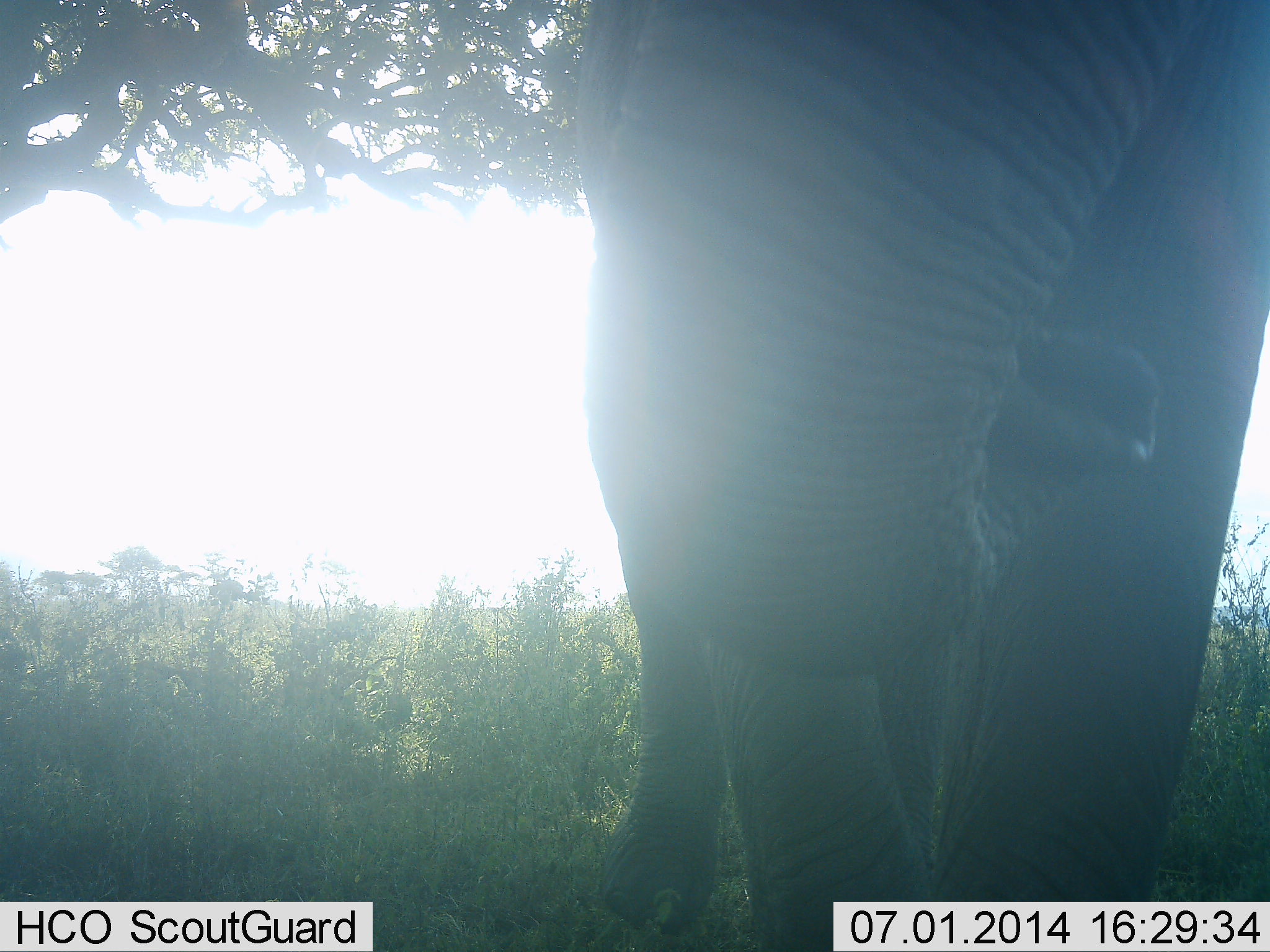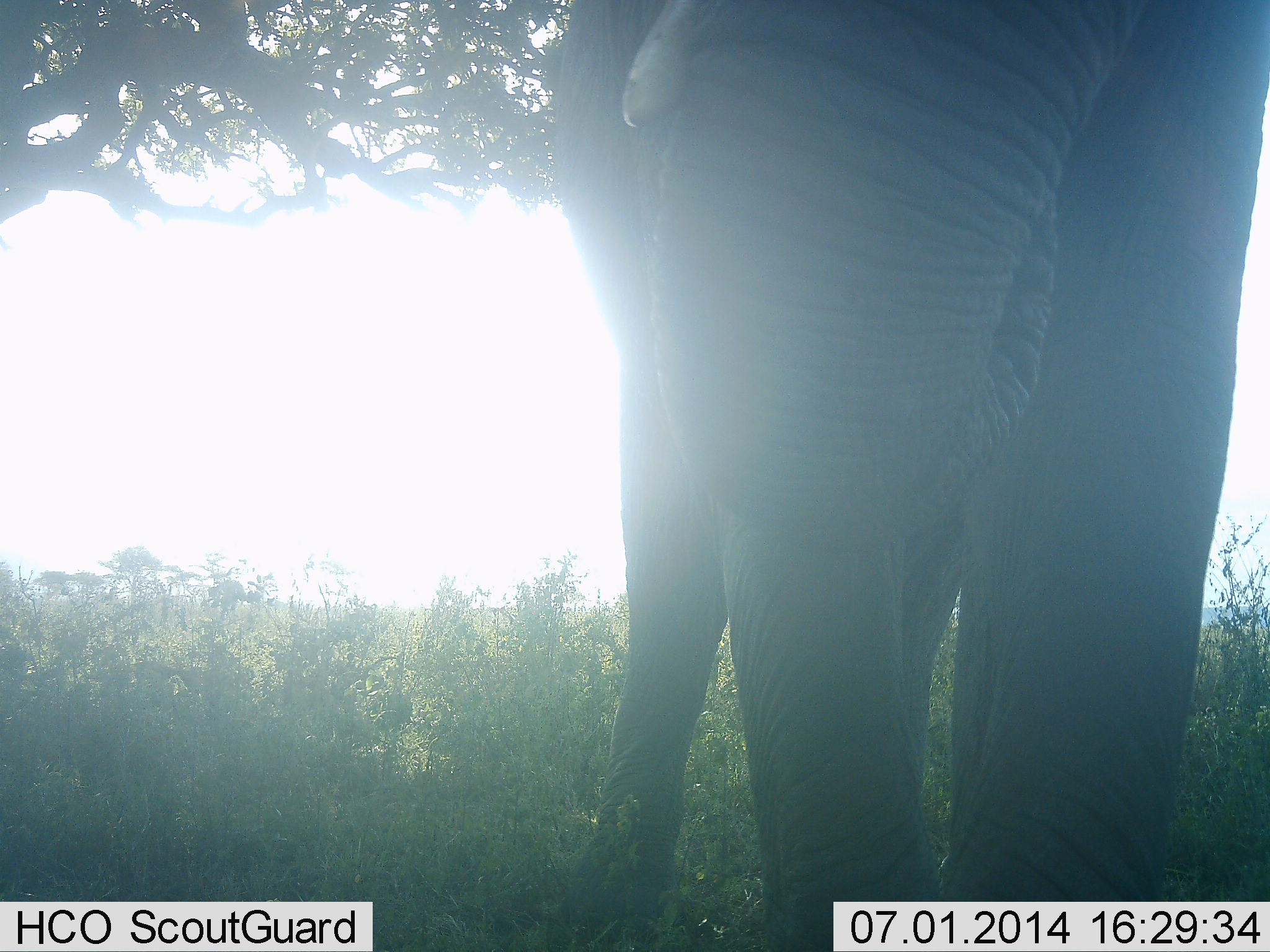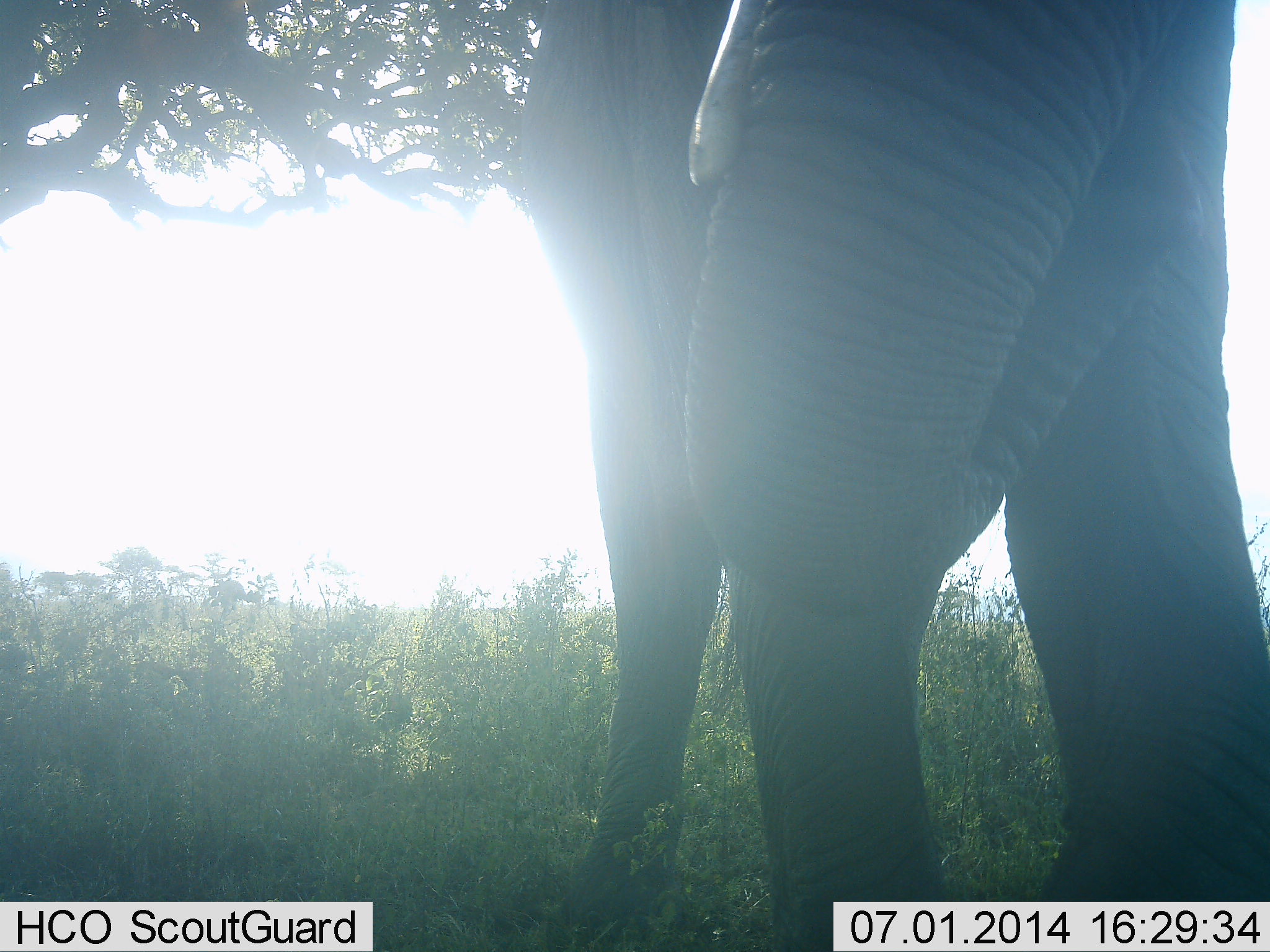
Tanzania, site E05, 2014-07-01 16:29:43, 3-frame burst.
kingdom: Animalia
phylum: Chordata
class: Mammalia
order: Proboscidea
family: Elephantidae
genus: Loxodonta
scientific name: Loxodonta africana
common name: african bush elephant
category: elephant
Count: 1.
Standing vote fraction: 70%.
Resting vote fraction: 0%.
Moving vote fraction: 10%.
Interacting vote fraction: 10%.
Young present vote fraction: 0%.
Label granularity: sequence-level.